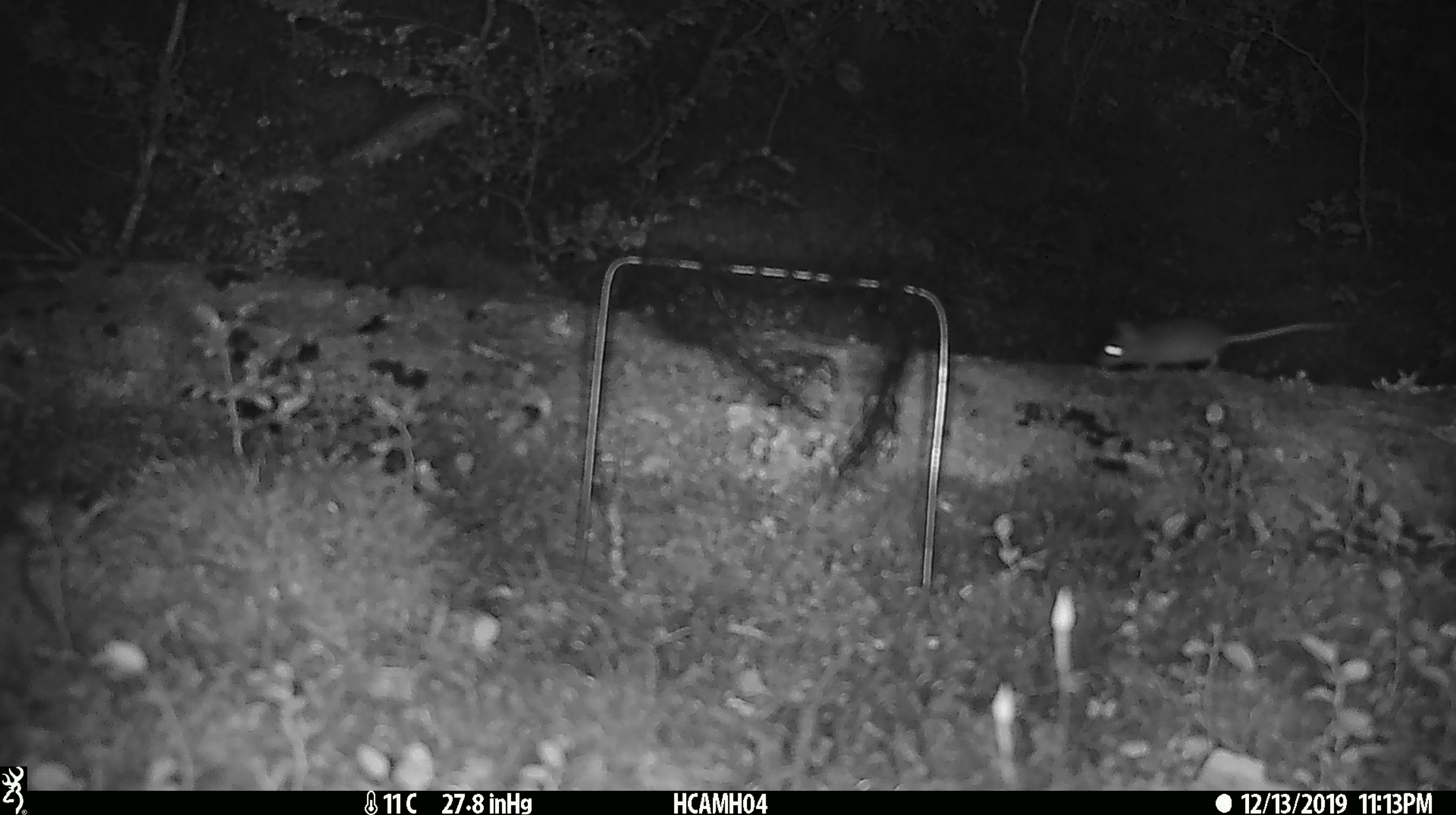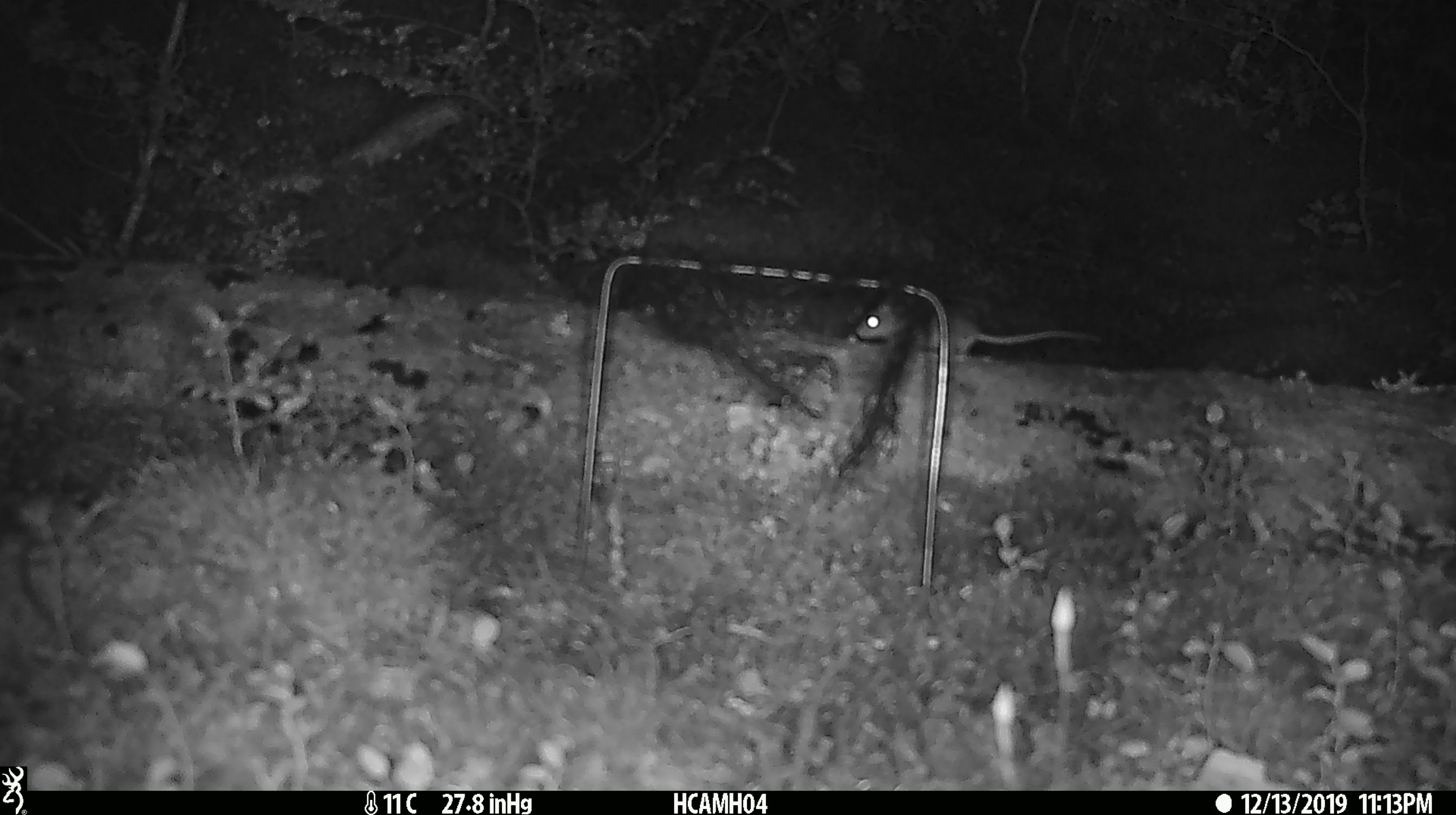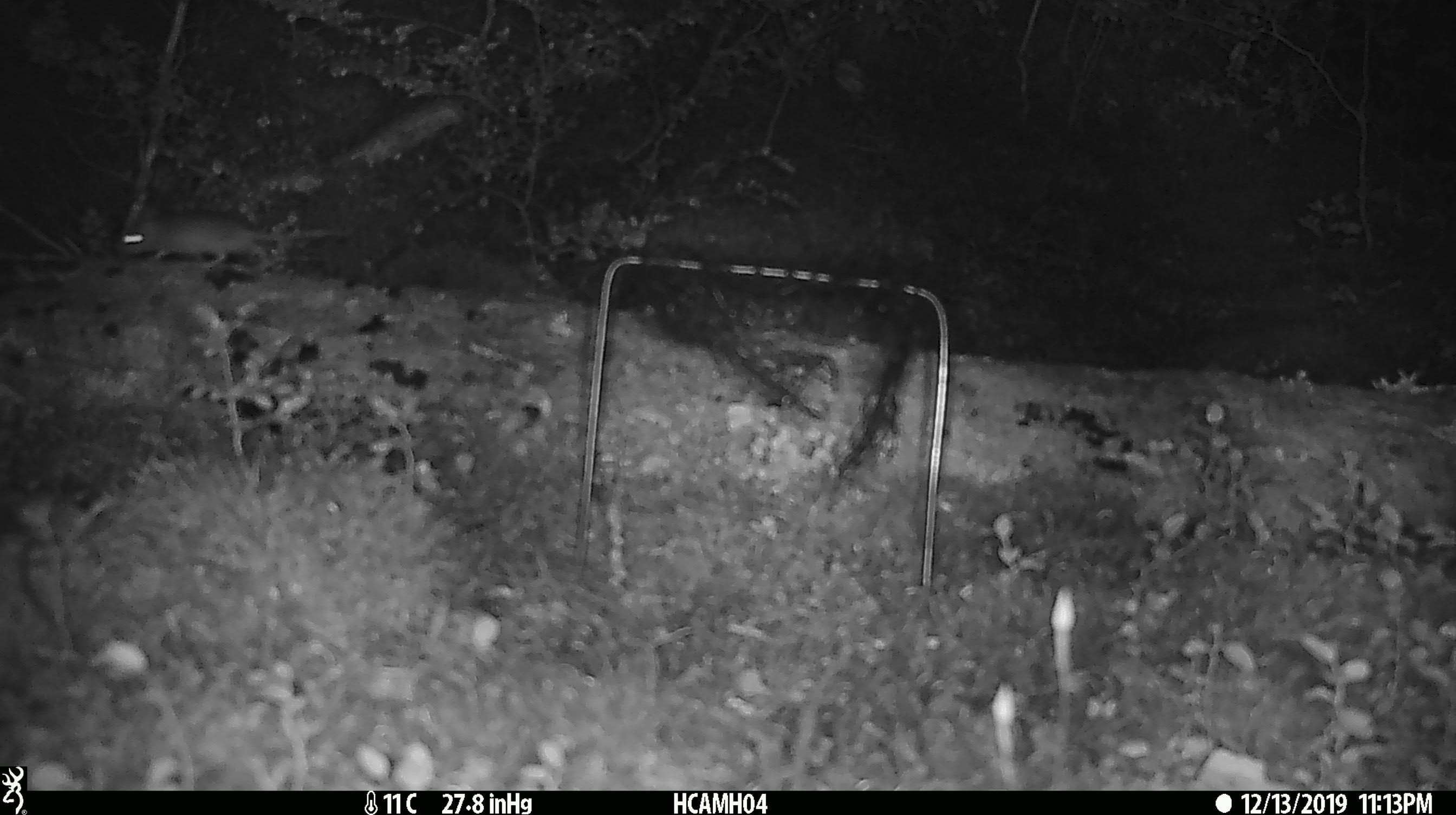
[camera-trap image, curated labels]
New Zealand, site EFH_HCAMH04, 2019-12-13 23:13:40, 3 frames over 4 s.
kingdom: Animalia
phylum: Chordata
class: Mammalia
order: Rodentia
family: Muridae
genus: Mus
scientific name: Mus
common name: mouse